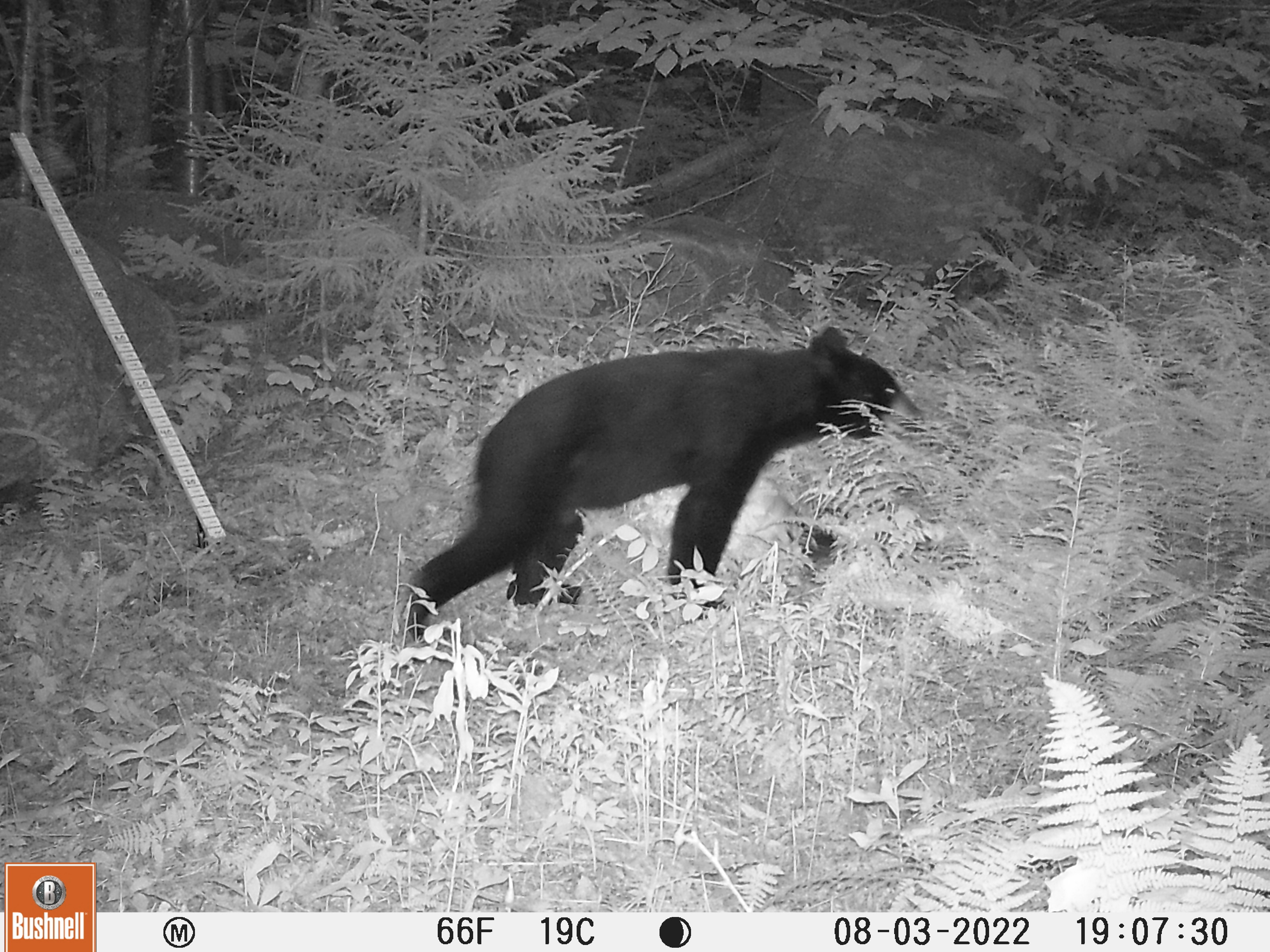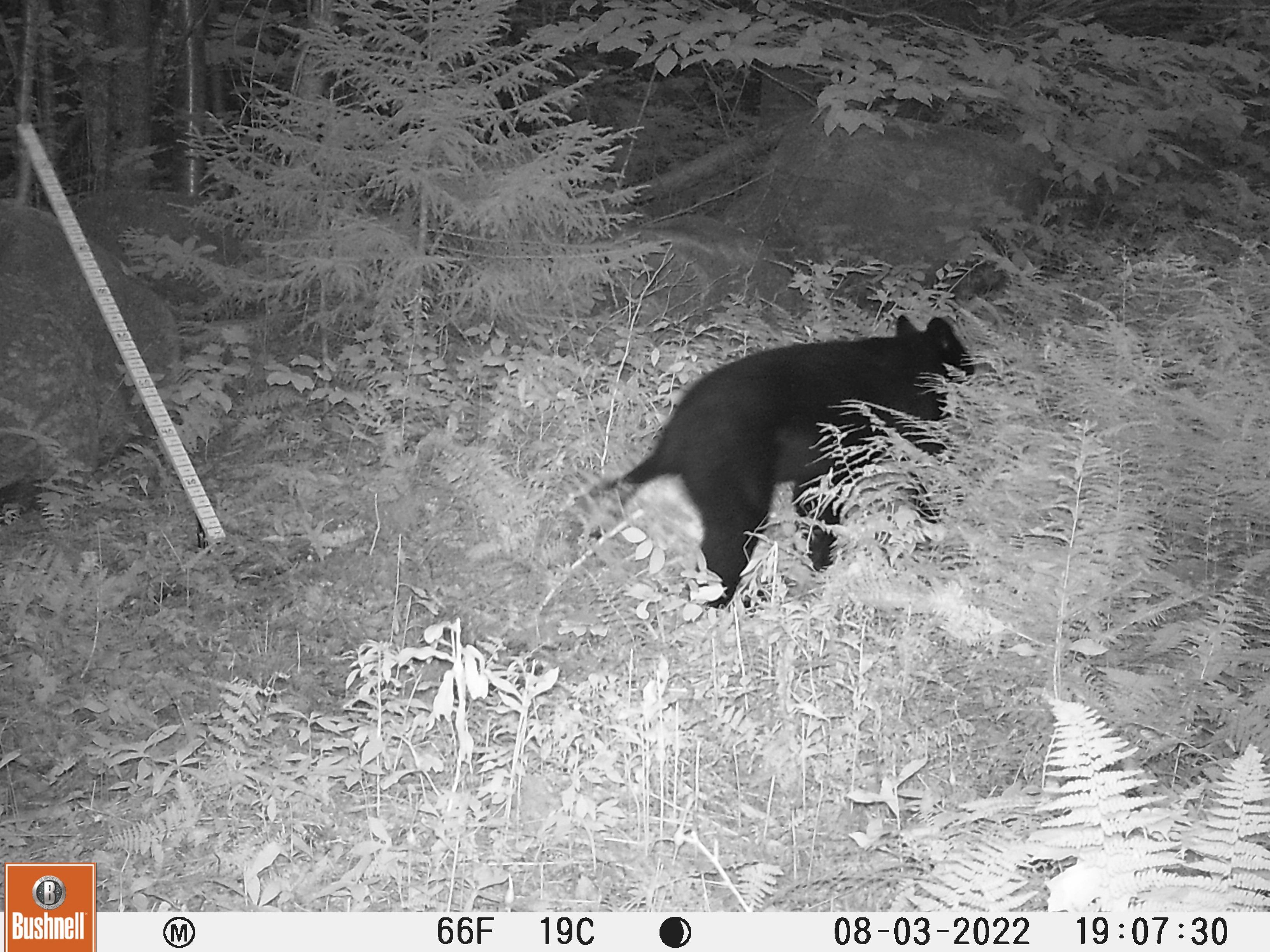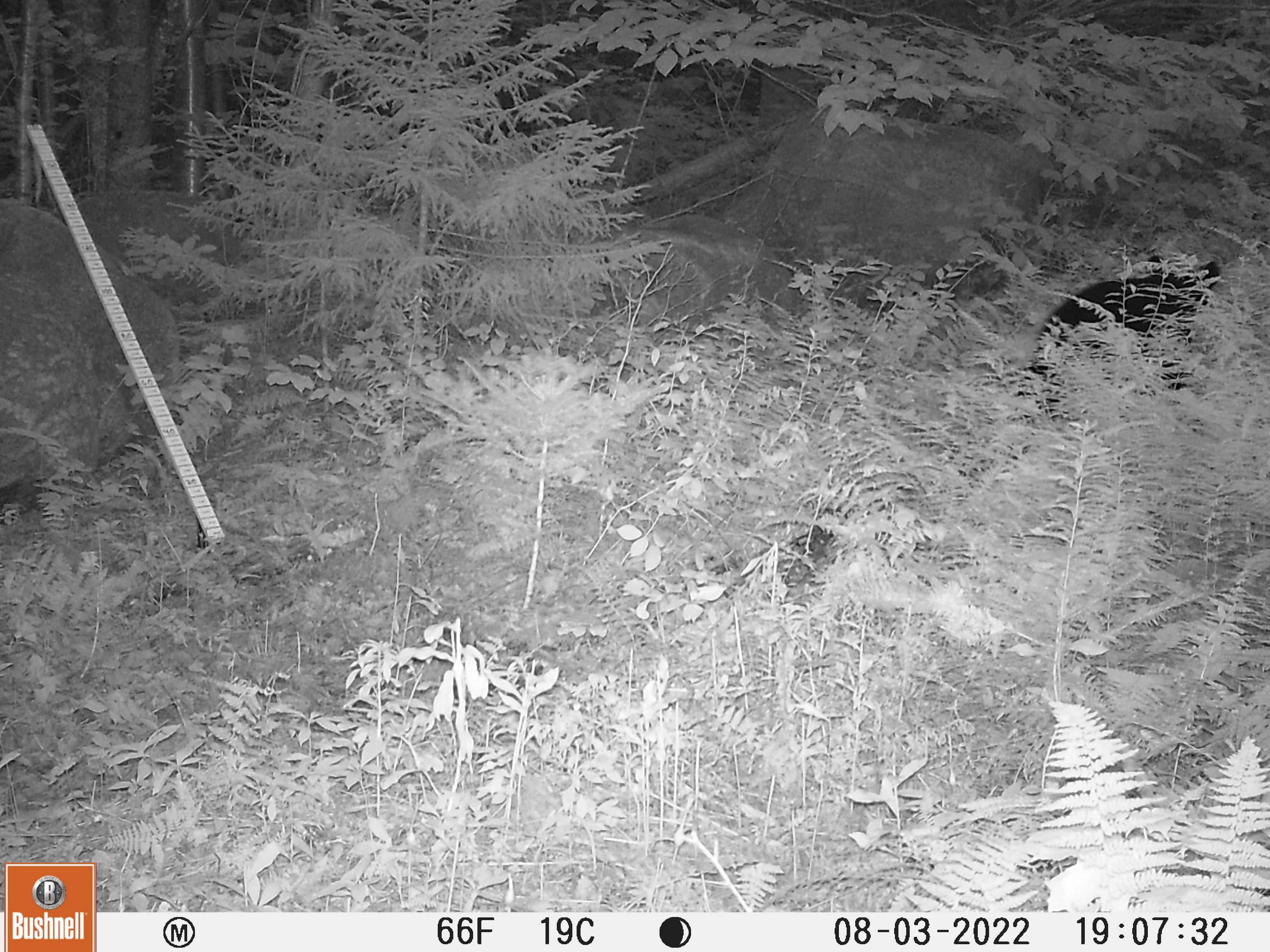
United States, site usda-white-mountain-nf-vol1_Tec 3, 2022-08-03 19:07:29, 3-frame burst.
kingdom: Animalia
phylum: Chordata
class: Mammalia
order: Carnivora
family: Ursidae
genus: Ursus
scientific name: Ursus americanus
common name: black bear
Black bear (Ursus americanus).